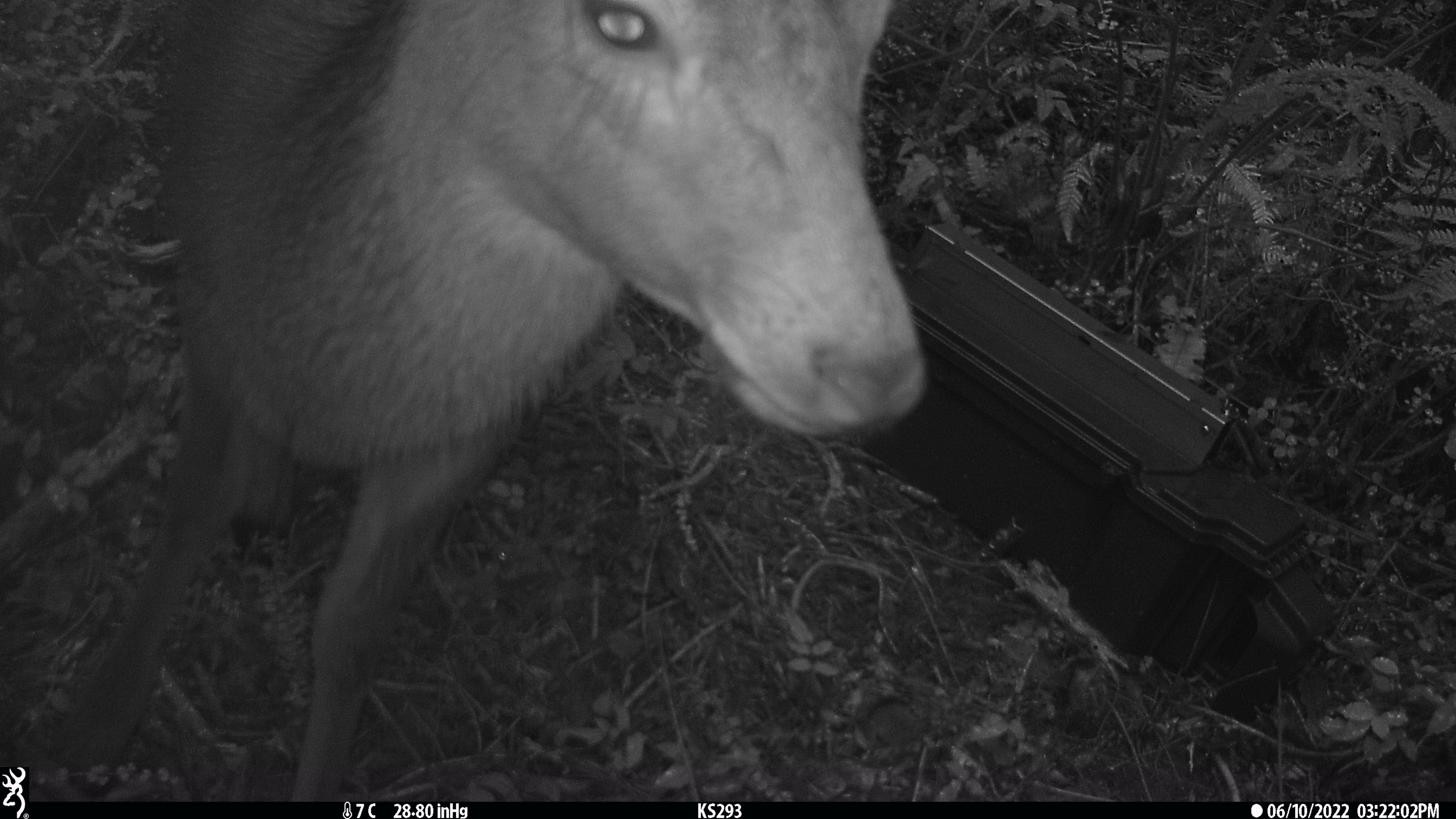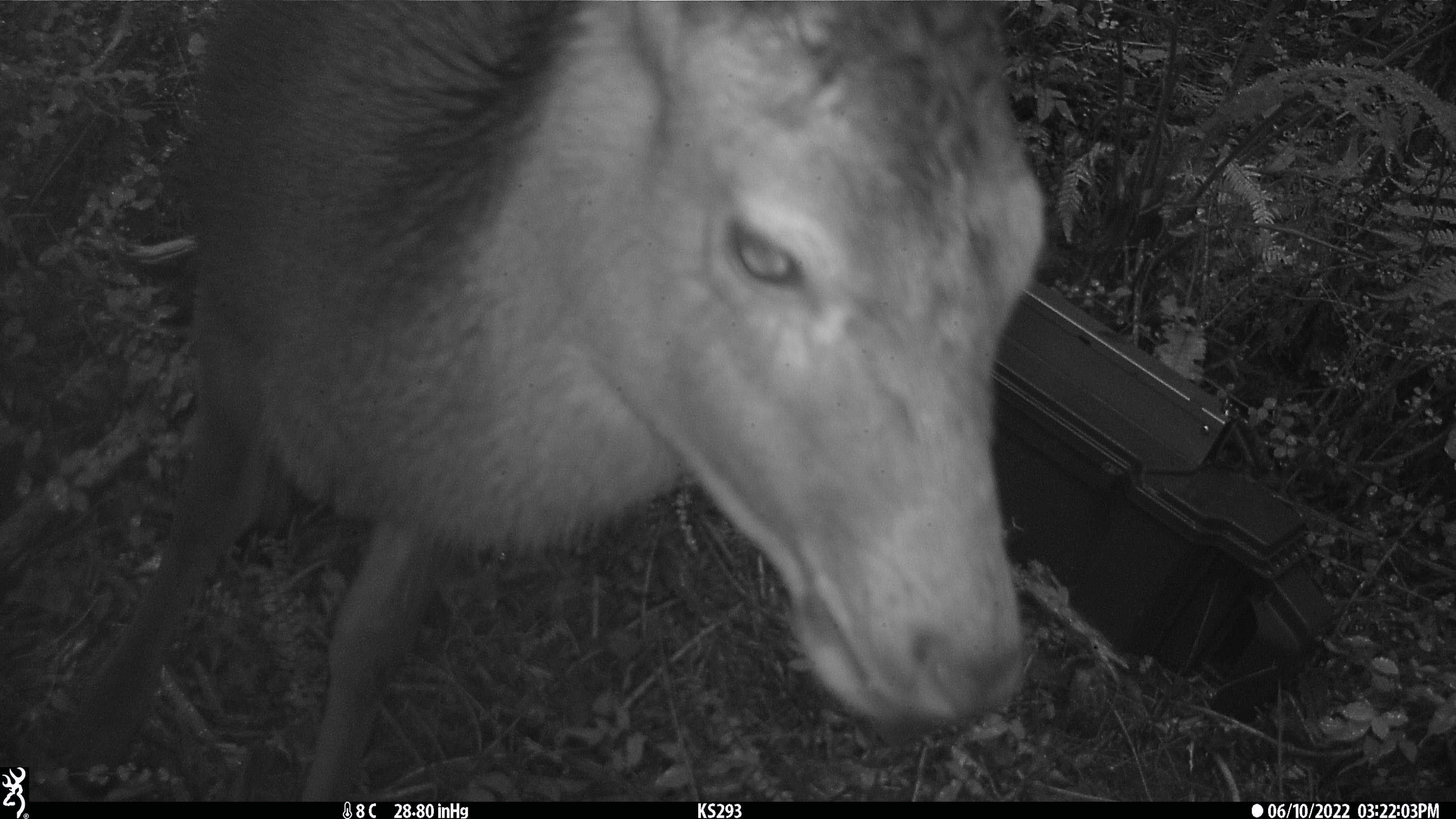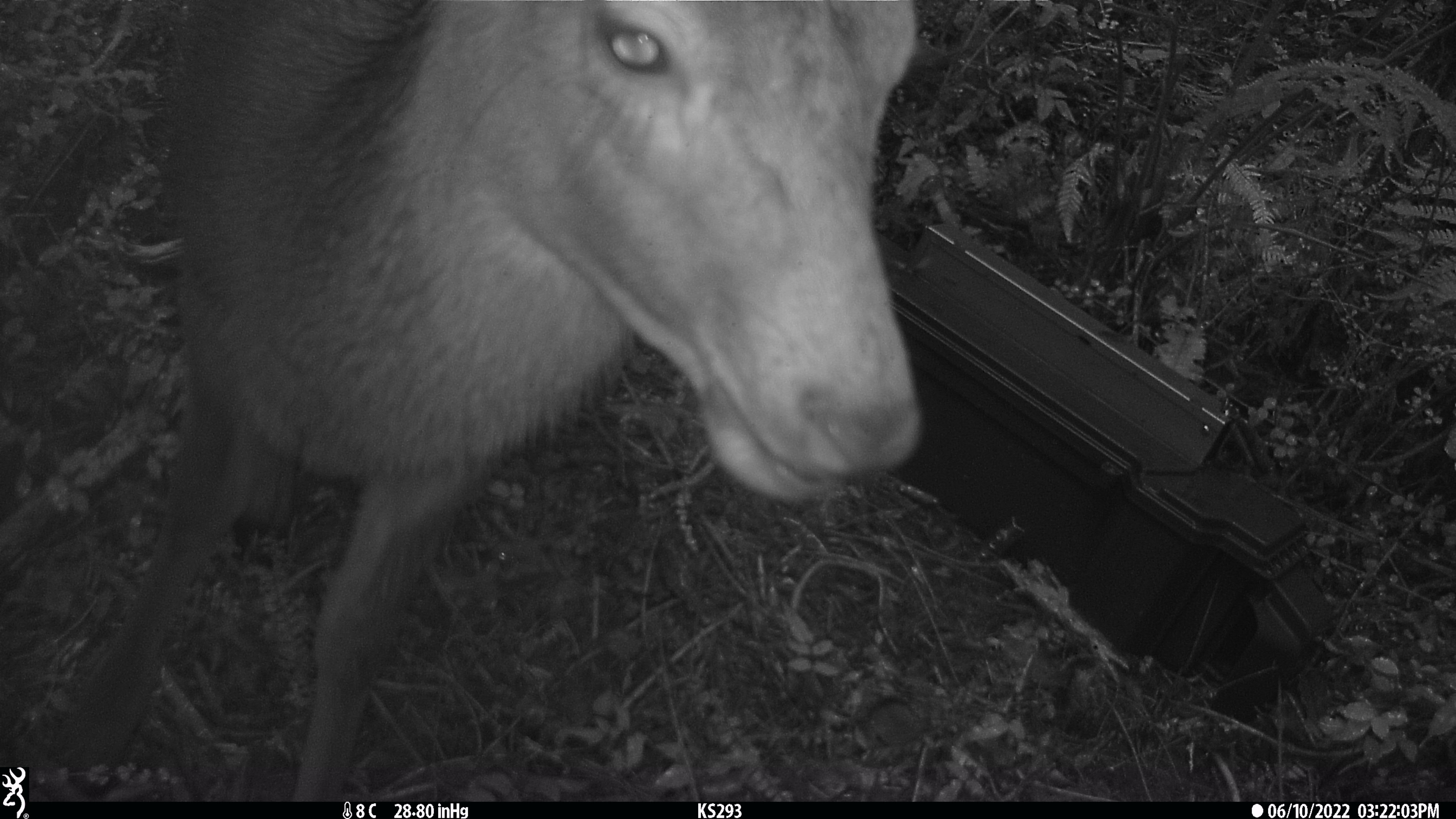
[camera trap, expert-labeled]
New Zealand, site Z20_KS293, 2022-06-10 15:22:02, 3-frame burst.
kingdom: Animalia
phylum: Chordata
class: Mammalia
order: Artiodactyla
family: Cervidae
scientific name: Cervidae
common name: deer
Deer (Cervidae).